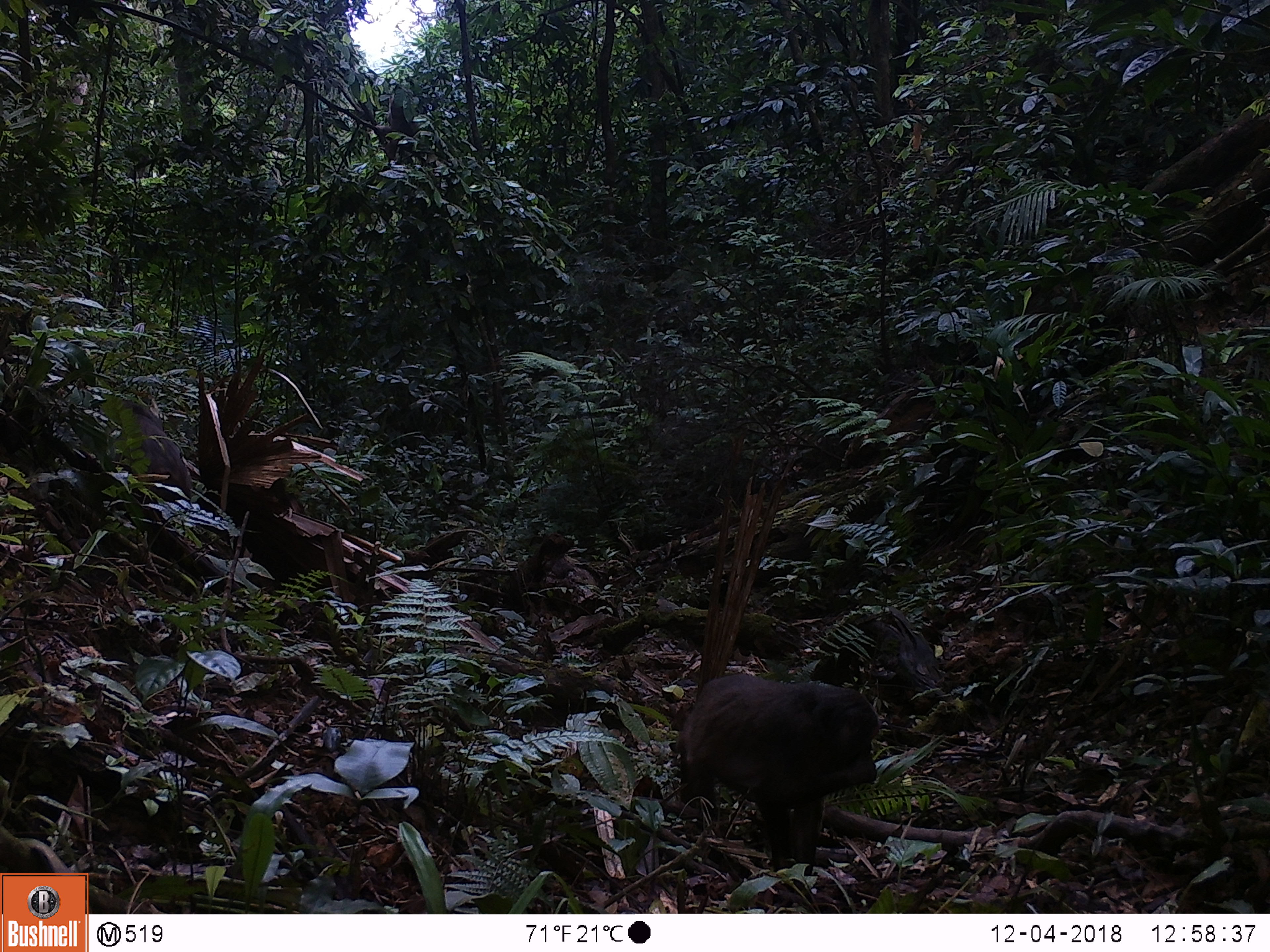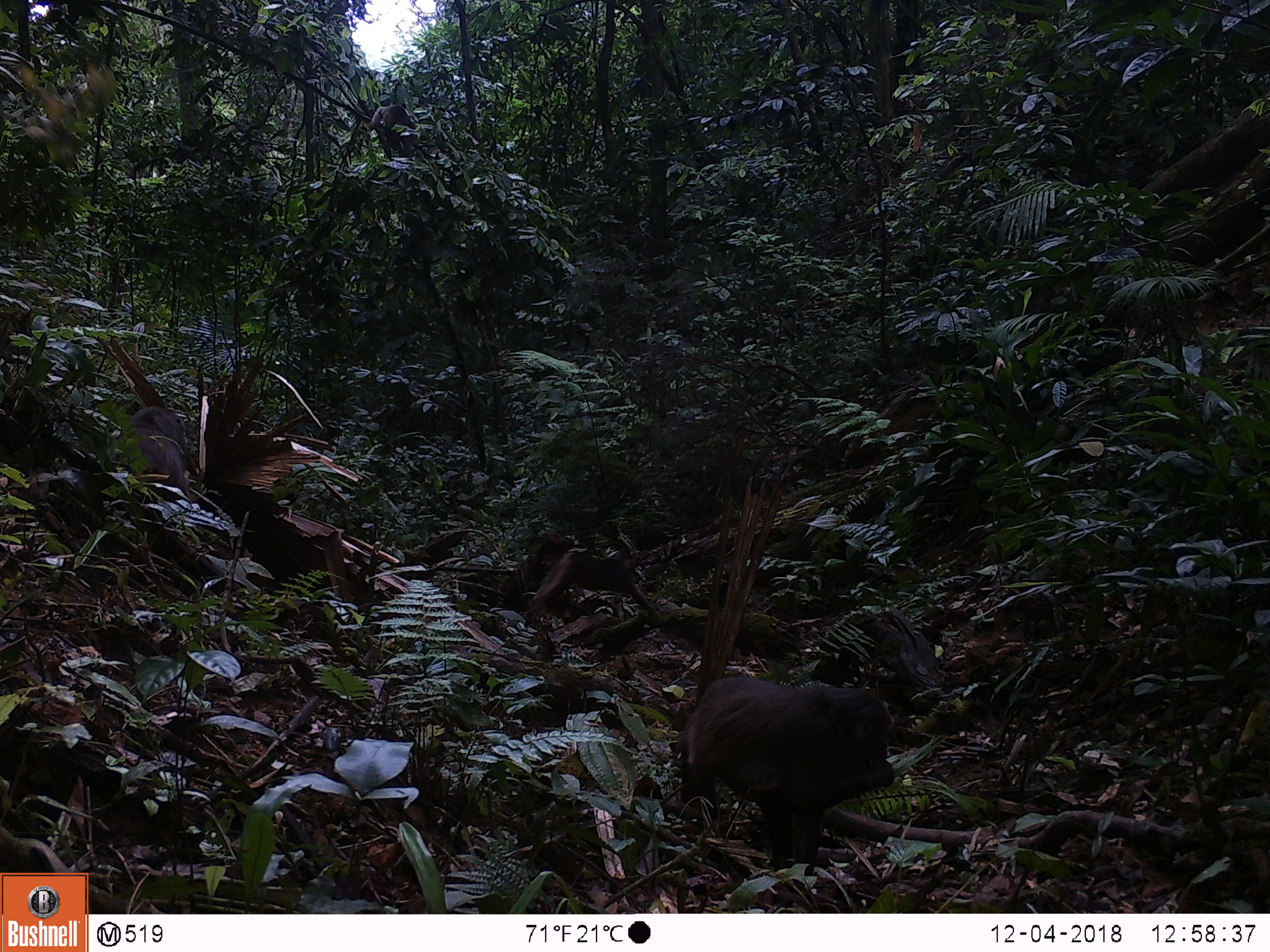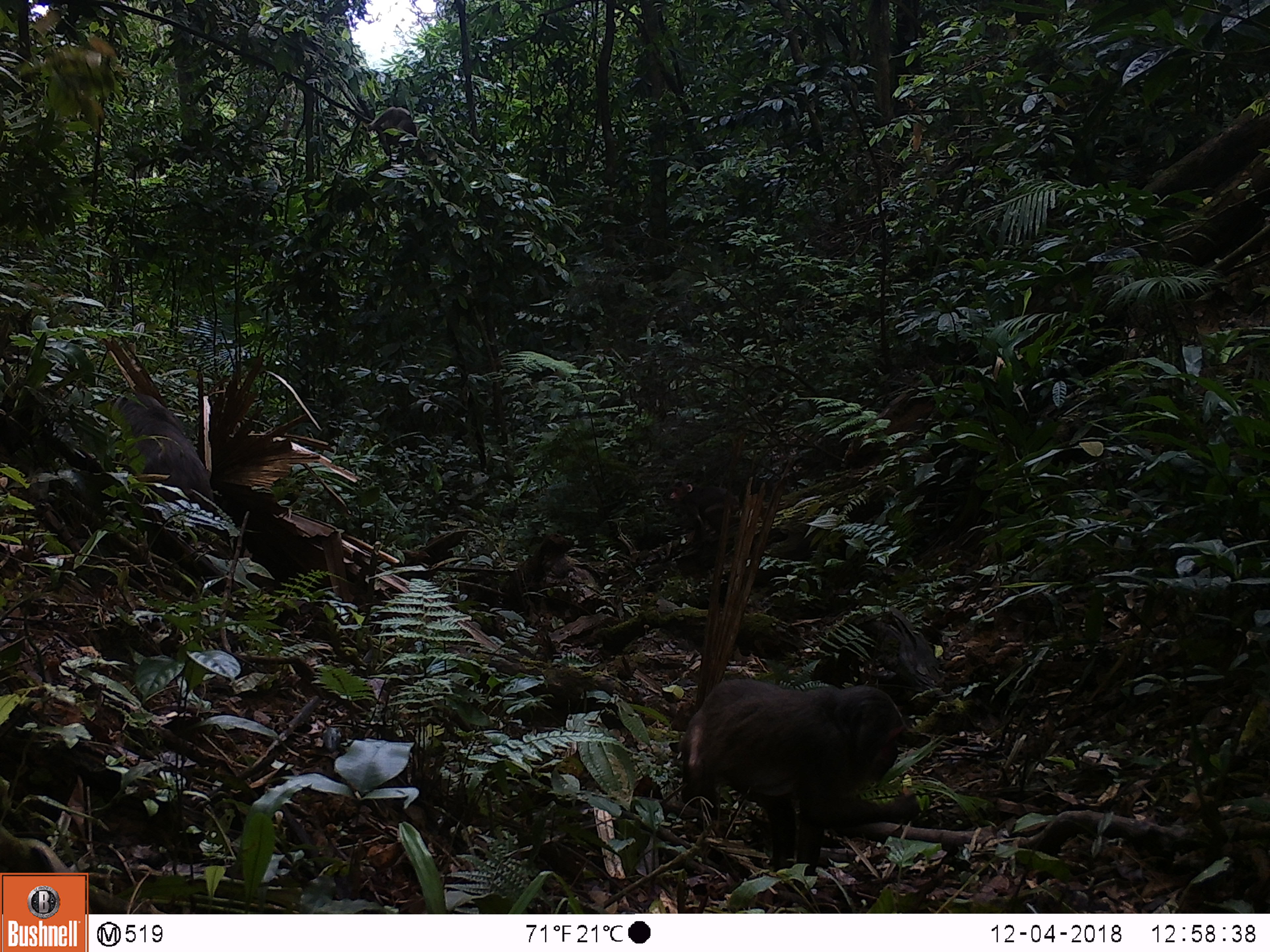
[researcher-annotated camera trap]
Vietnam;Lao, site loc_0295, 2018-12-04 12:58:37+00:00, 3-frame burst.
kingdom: Animalia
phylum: Chordata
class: Mammalia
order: Primates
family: Cercopithecidae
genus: Macaca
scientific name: Macaca arctoides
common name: stump-tailed macaque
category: stump tailed macaque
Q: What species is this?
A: Stump tailed macaque (stump-tailed macaque) (Macaca arctoides).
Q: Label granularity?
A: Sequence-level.